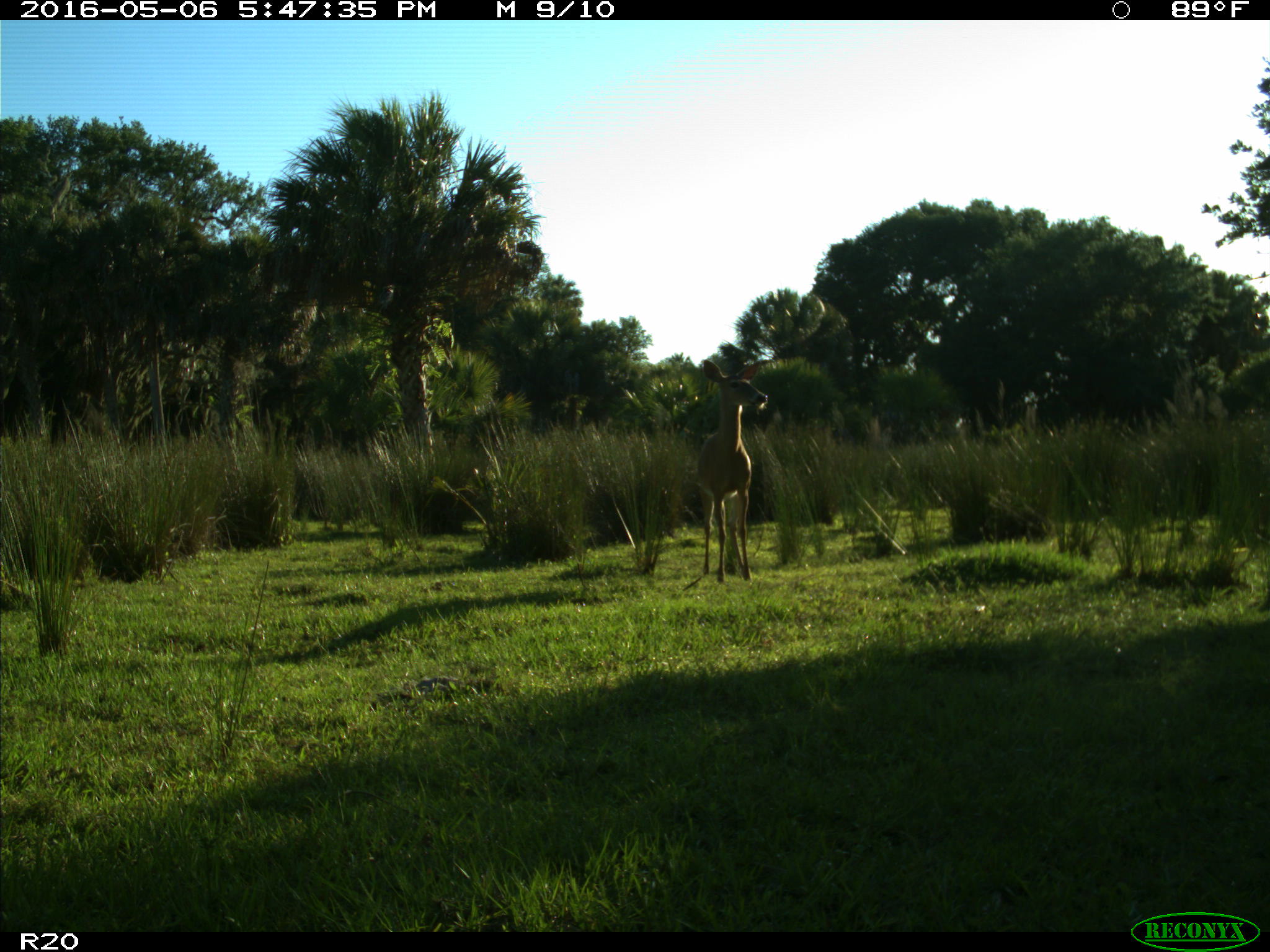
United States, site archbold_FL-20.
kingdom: Animalia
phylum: Chordata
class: Mammalia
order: Artiodactyla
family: Cervidae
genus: Odocoileus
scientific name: Odocoileus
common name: deer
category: unidentified deer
Unidentified deer (deer) (Odocoileus).